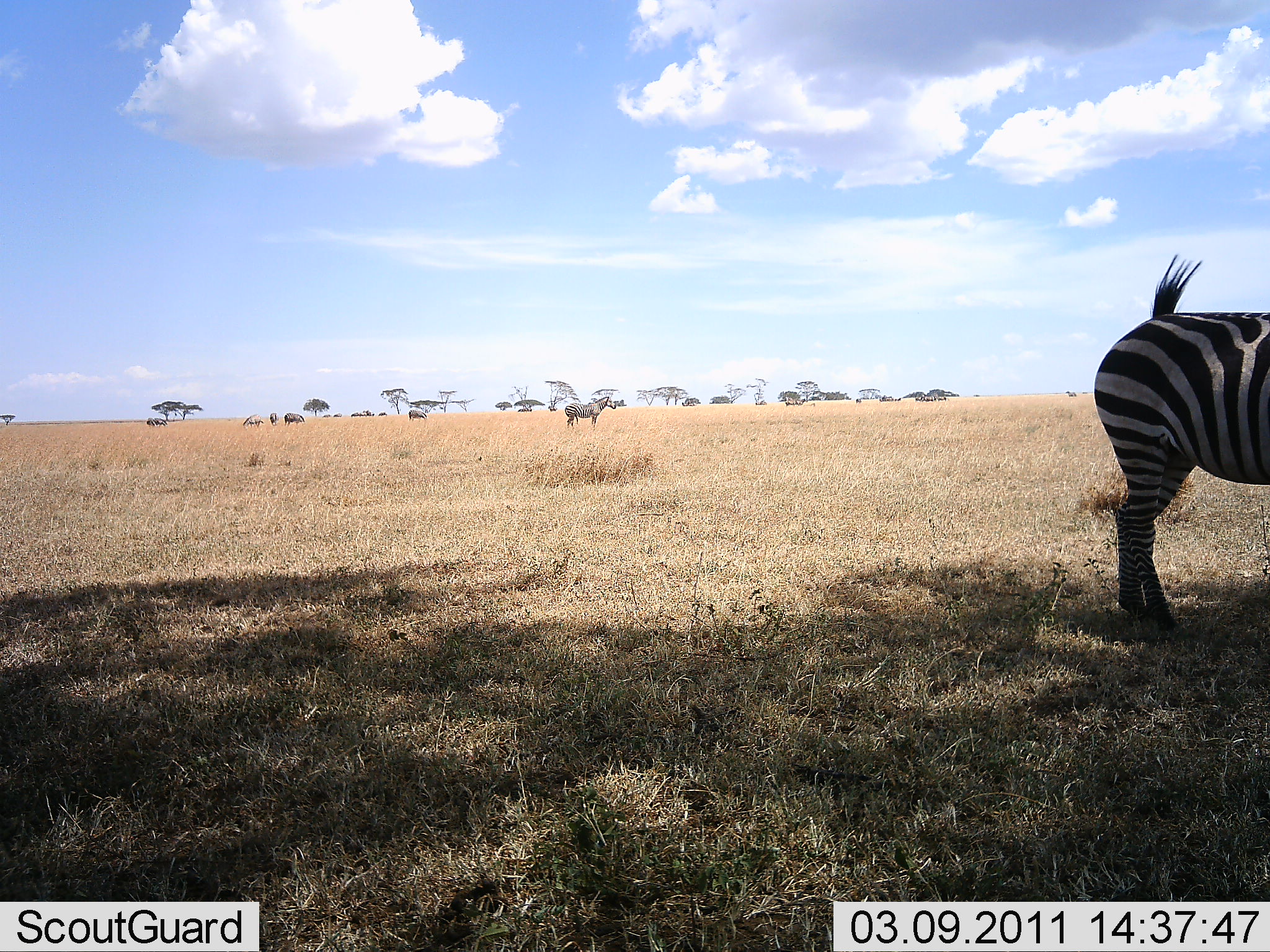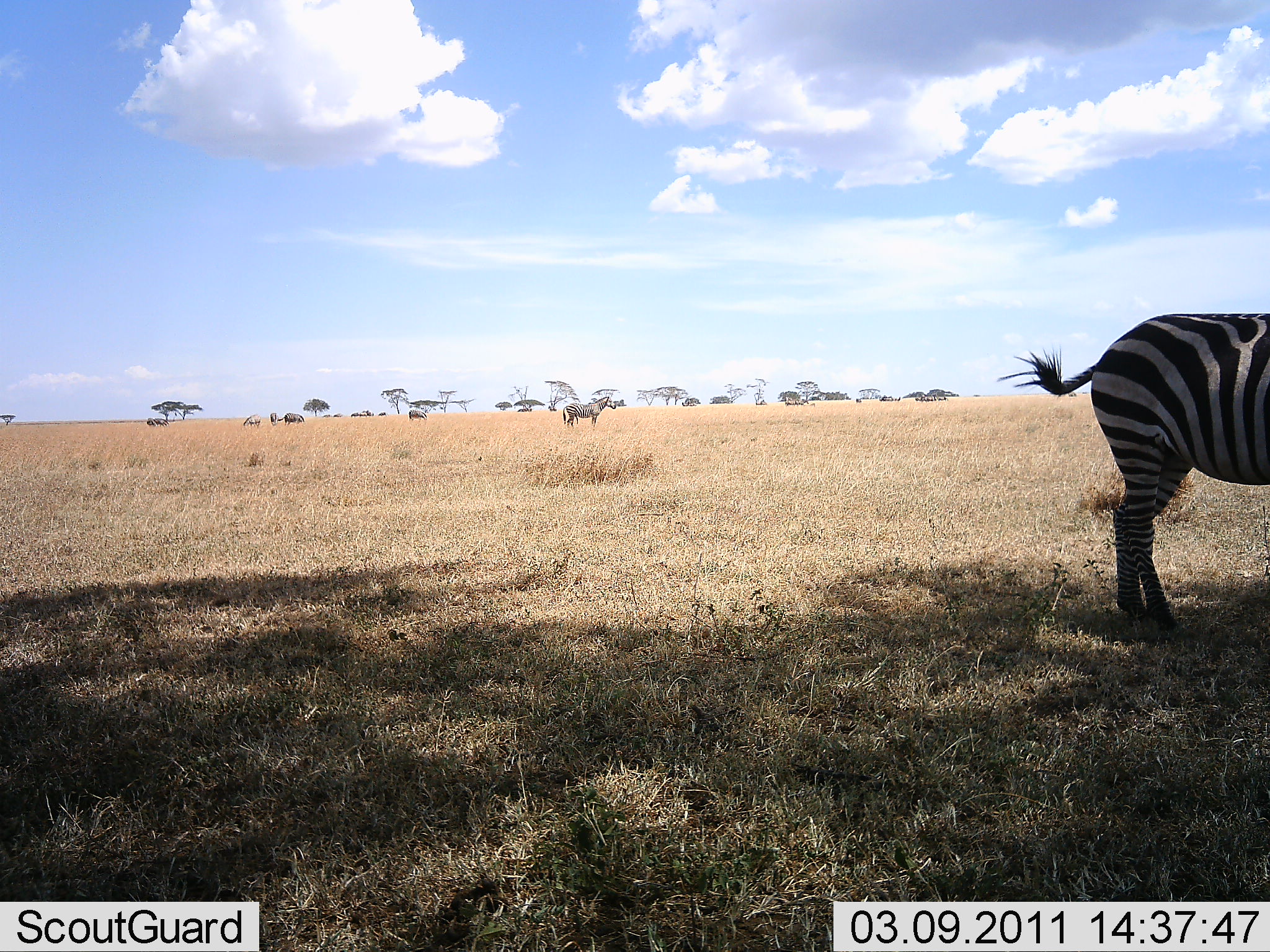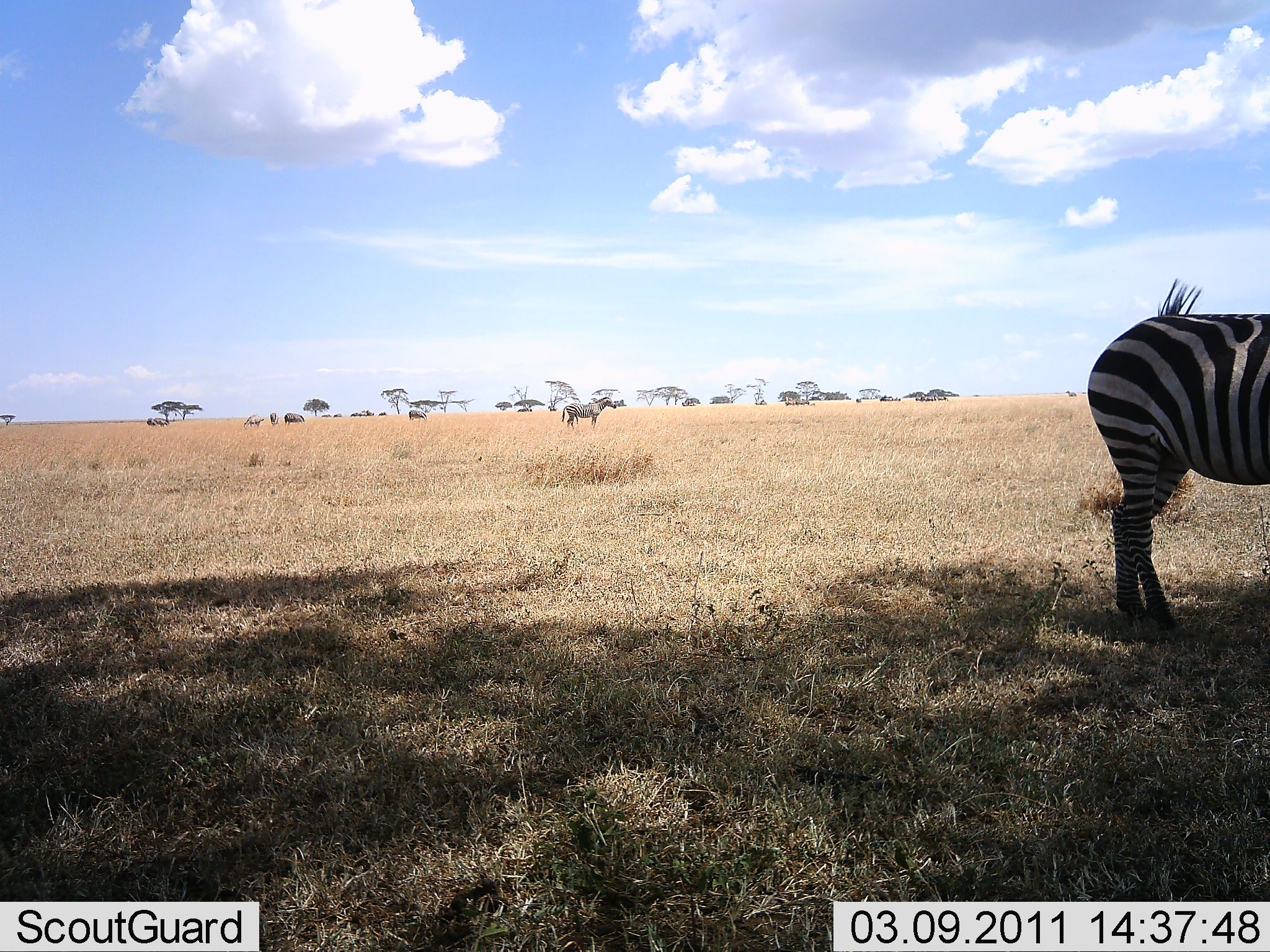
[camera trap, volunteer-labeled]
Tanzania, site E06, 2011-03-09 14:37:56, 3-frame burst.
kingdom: Animalia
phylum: Chordata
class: Mammalia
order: Perissodactyla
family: Equidae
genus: Equus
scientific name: Equus quagga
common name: plains zebra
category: zebra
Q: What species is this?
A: Zebra (plains zebra) (Equus quagga).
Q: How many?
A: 2.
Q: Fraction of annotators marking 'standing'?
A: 100%.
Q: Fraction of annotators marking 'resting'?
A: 0%.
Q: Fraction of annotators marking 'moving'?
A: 0%.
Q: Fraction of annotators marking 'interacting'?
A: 0%.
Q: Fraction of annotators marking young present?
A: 0%.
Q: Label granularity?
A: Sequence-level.